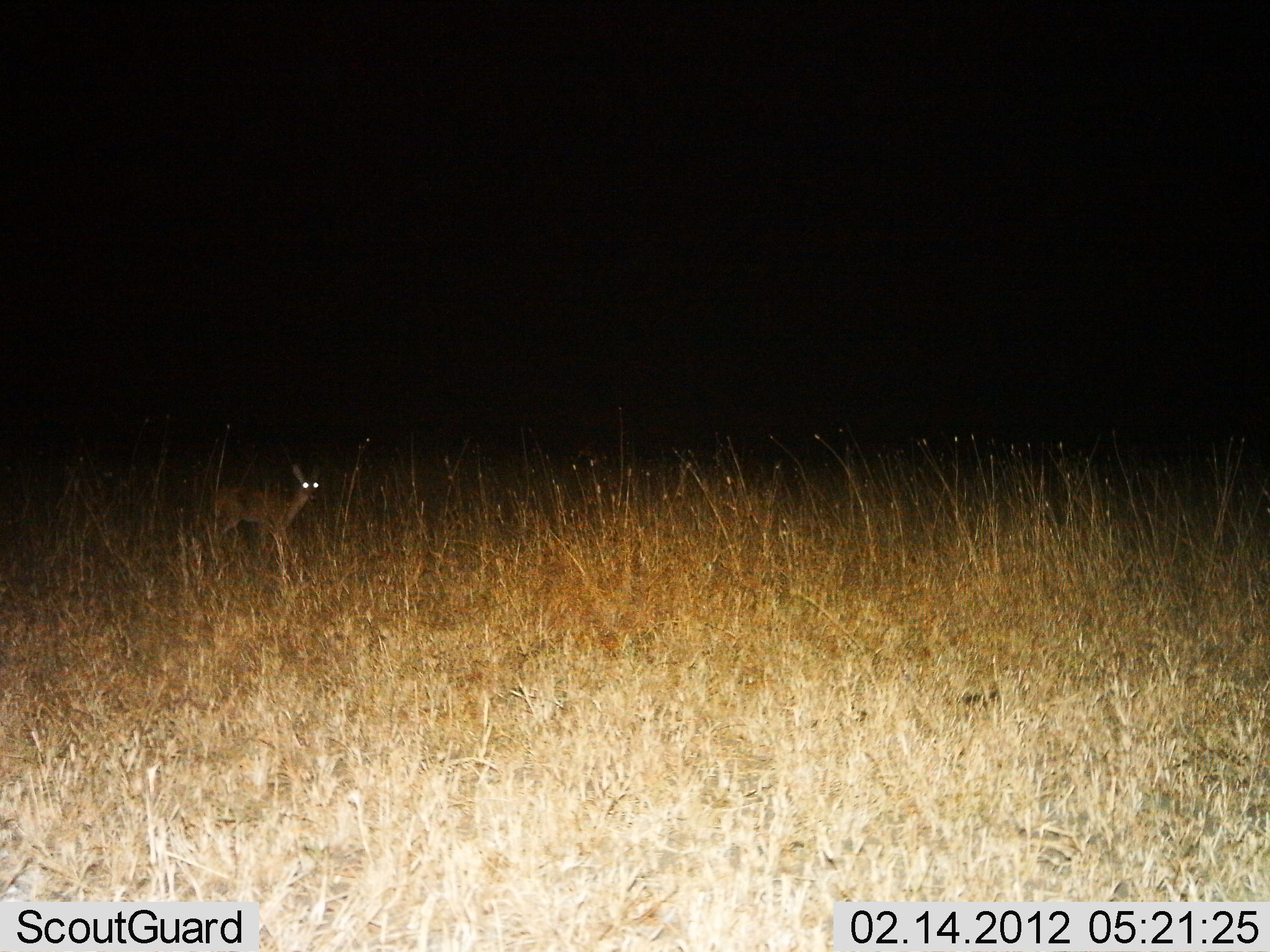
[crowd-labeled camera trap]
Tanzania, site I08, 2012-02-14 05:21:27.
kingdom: Animalia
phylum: Chordata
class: Mammalia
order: Artiodactyla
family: Bovidae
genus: Madoqua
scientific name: Madoqua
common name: dikdik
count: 1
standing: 100%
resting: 0%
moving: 0%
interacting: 0%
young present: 0%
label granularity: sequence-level